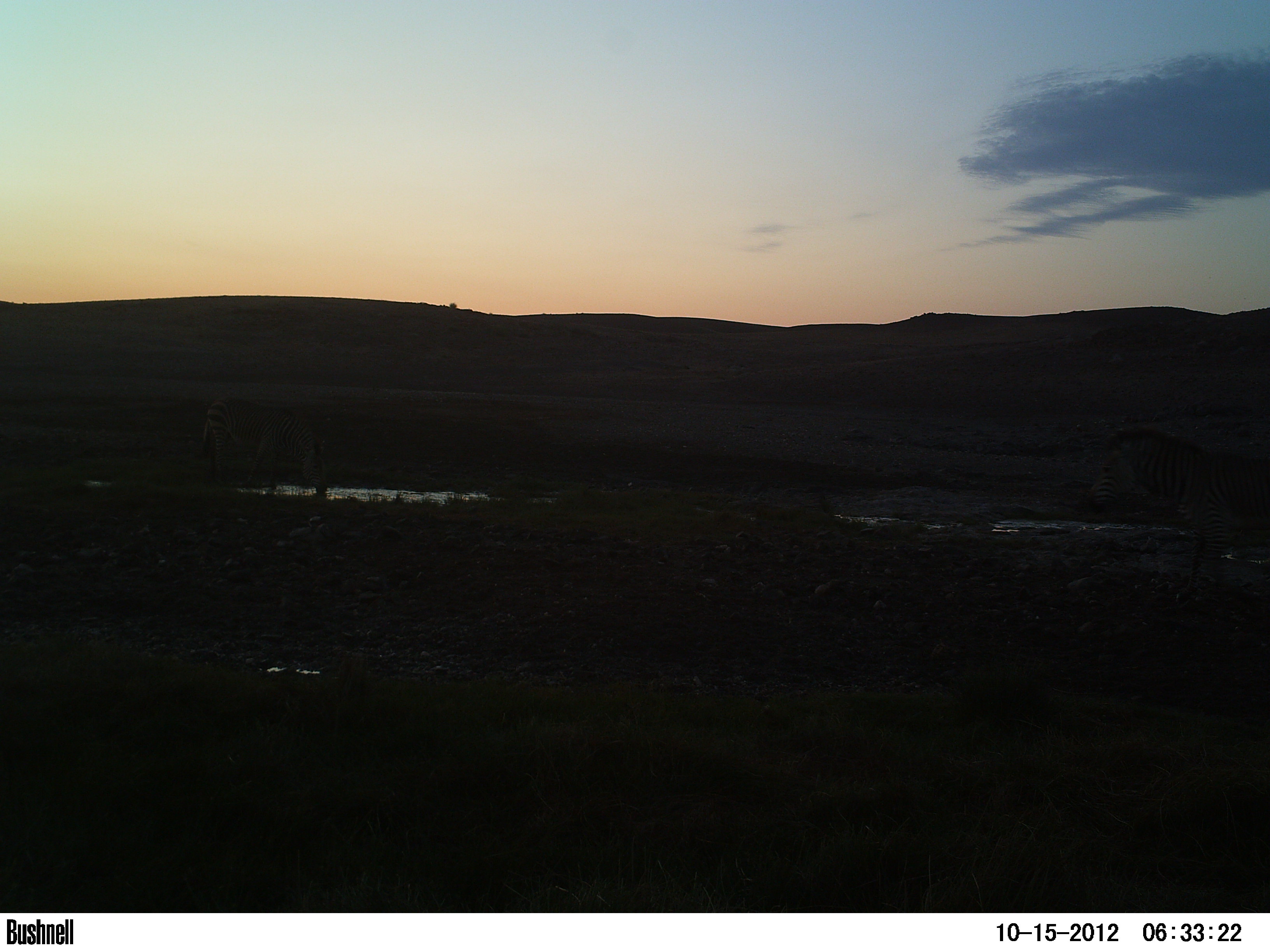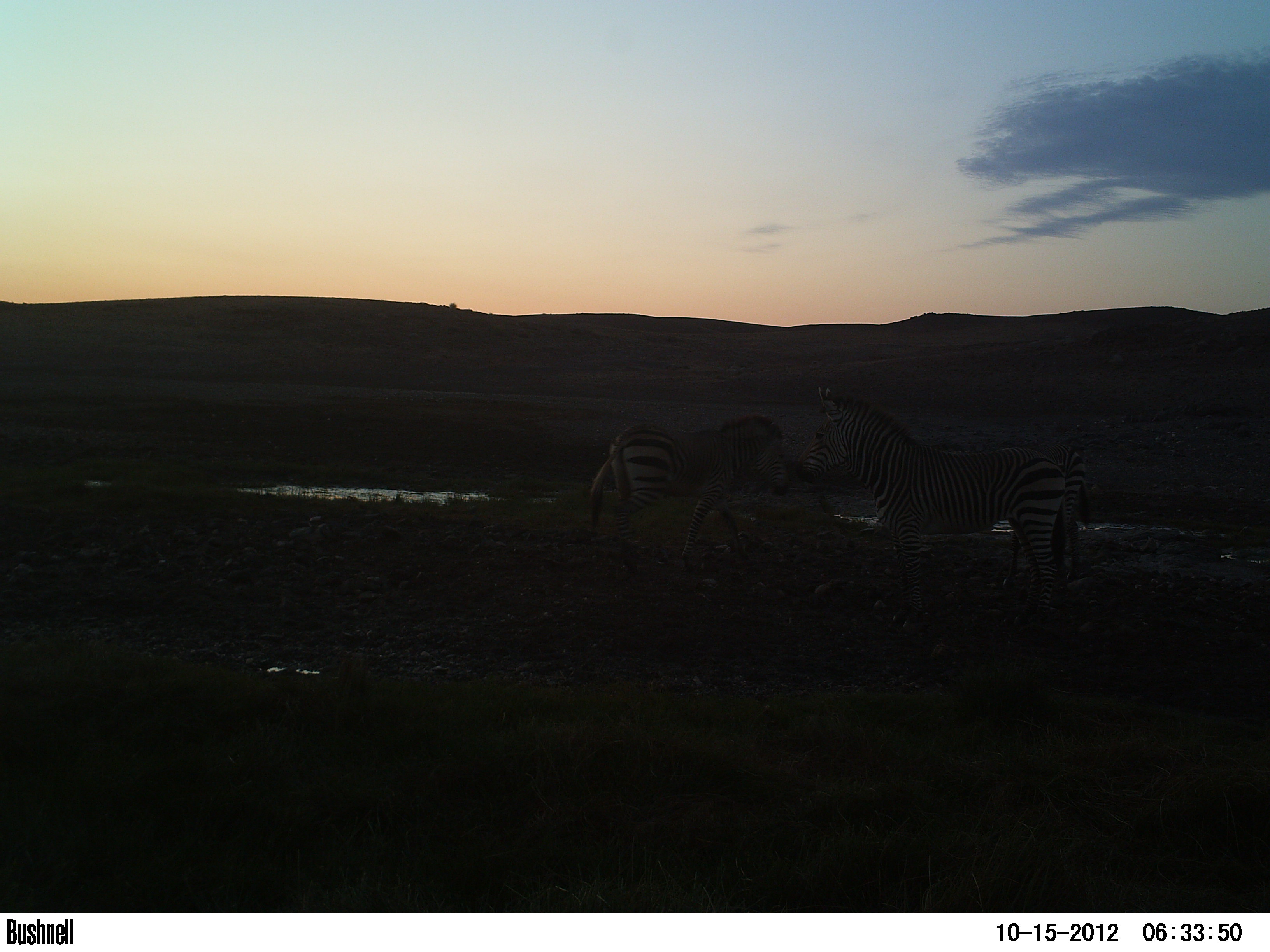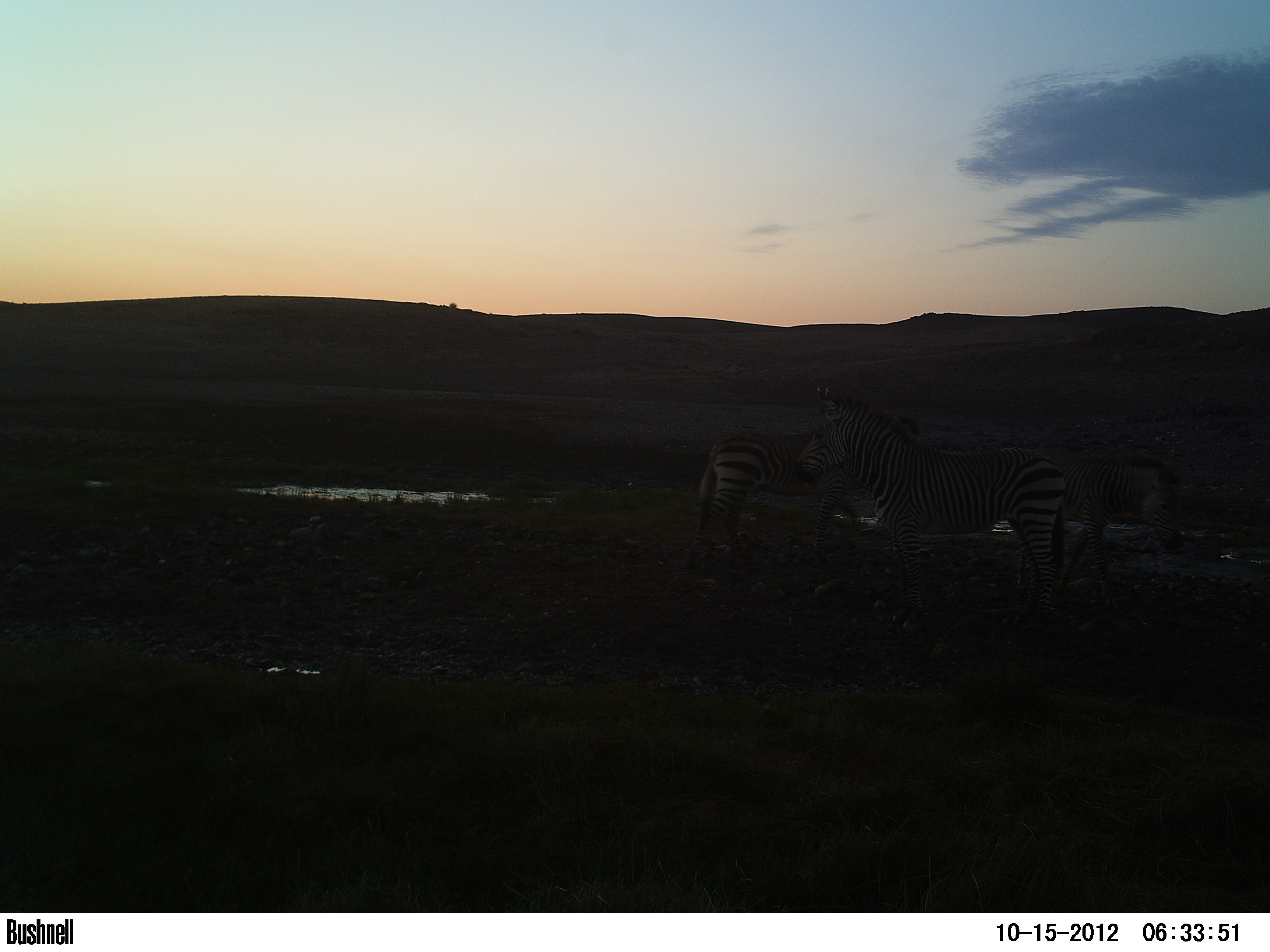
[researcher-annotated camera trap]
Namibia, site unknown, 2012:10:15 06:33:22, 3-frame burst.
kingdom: Animalia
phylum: Chordata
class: Mammalia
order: Perissodactyla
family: Equidae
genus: Equus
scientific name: Equus zebra hartmannae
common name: hartmann's mountain zebra